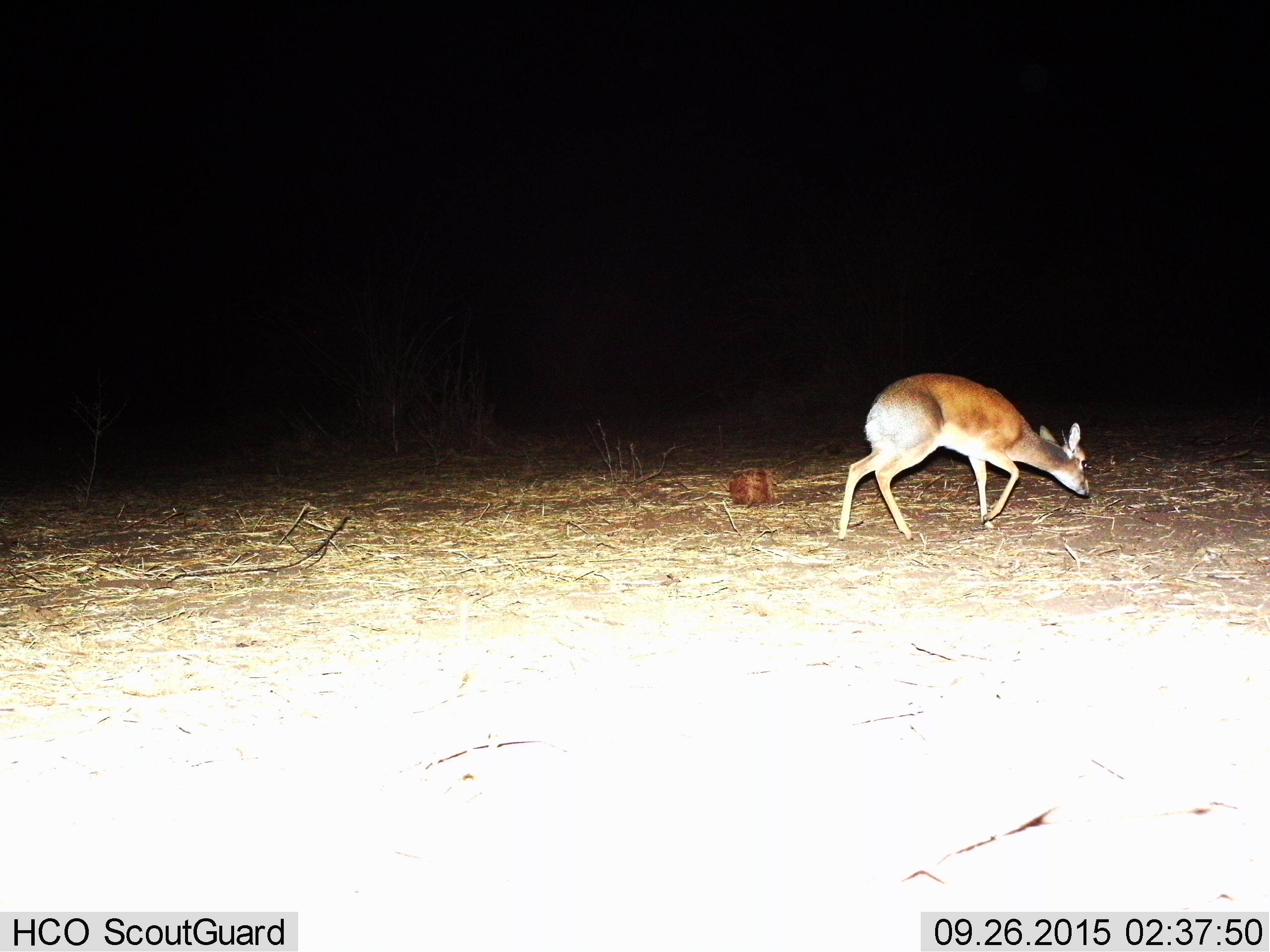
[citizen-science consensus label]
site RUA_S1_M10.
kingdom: Animalia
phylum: Chordata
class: Mammalia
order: Artiodactyla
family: Bovidae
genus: Madoqua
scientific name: Madoqua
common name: dik-dik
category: dikdik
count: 1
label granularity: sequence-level